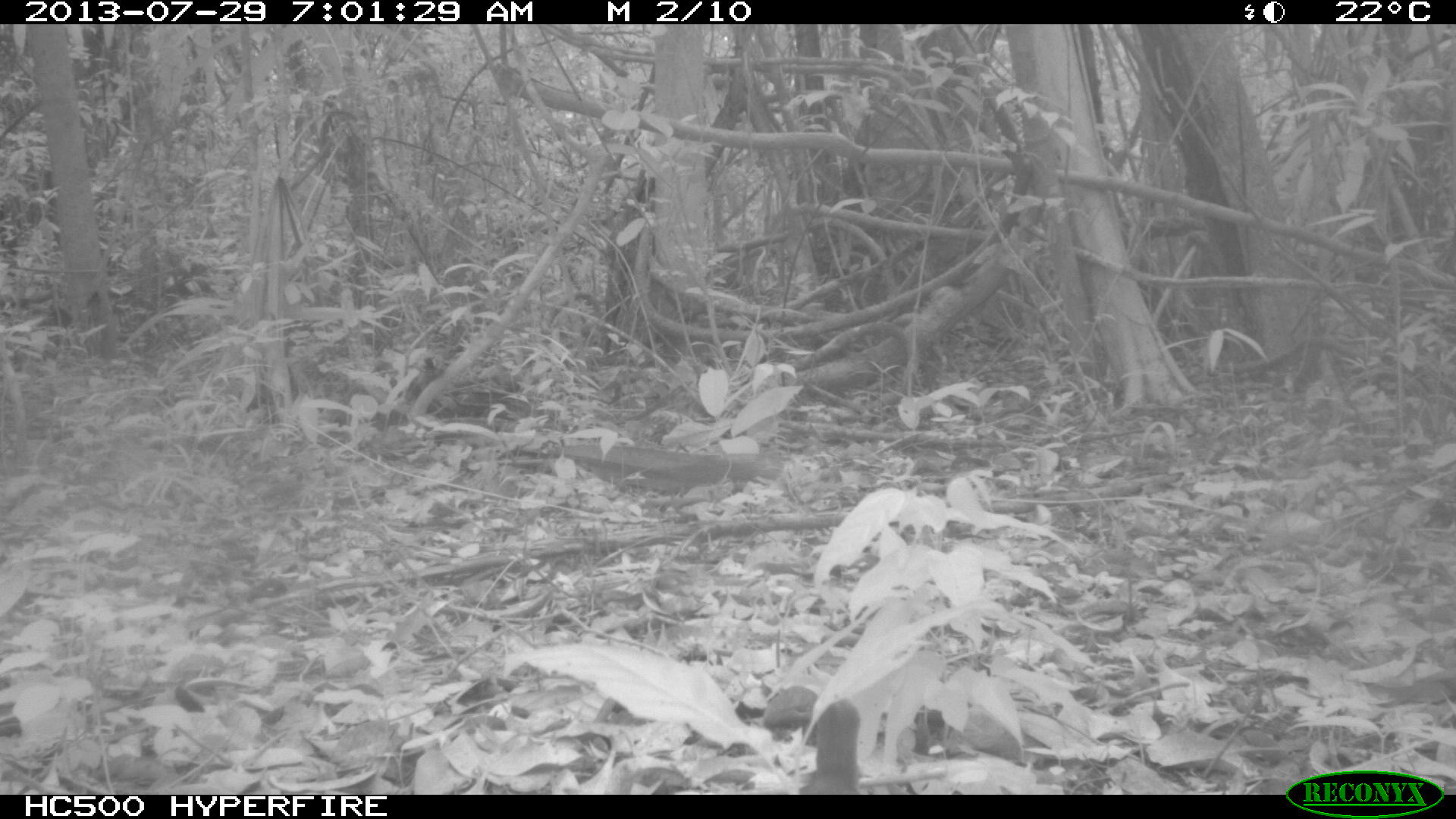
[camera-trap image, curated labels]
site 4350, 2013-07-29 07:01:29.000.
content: unidentified animal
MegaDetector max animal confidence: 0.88